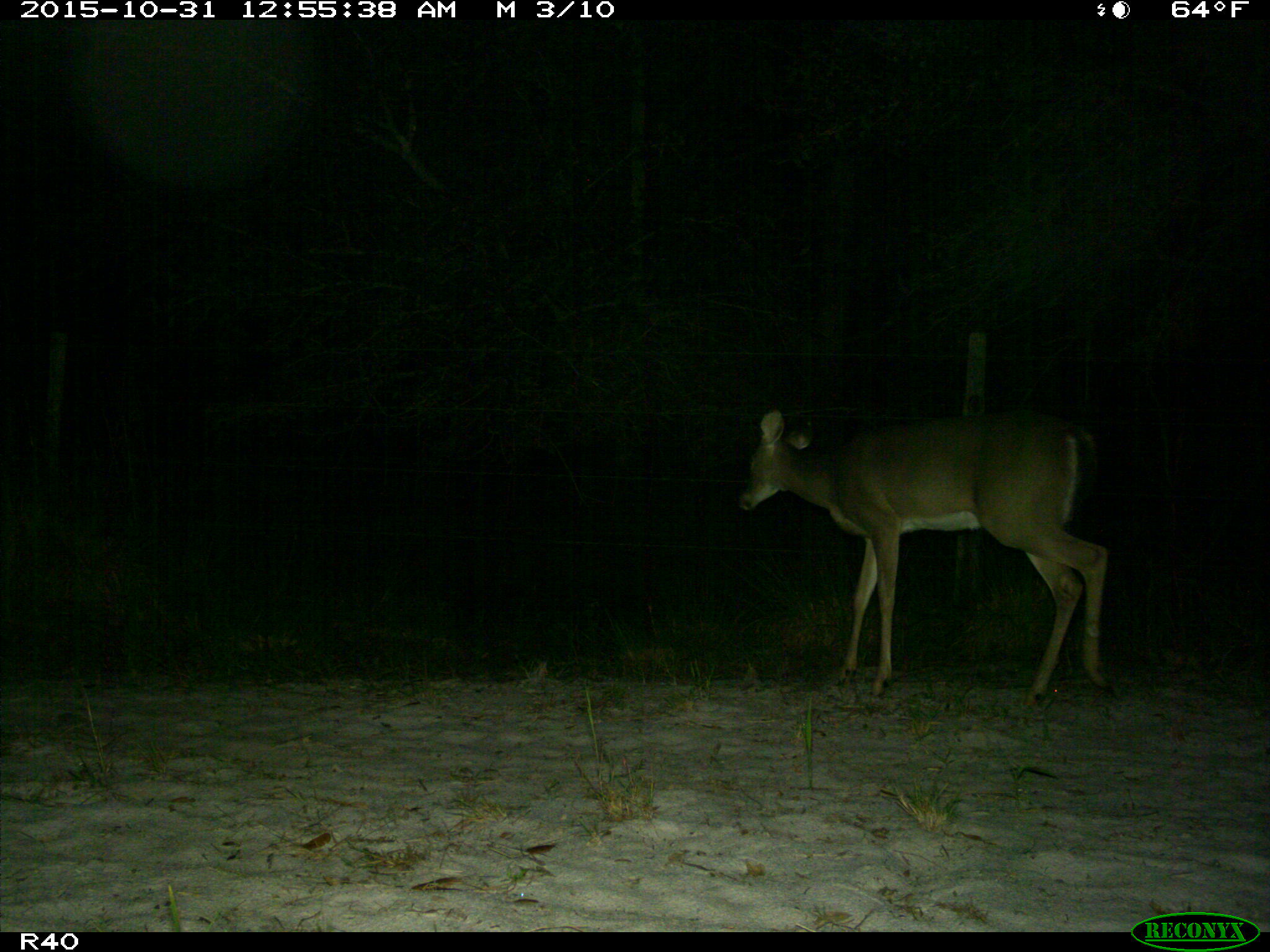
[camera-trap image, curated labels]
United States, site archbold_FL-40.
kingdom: Animalia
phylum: Chordata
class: Mammalia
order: Artiodactyla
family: Cervidae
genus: Odocoileus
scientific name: Odocoileus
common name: deer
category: unidentified deer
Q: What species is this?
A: Unidentified deer (deer) (Odocoileus).